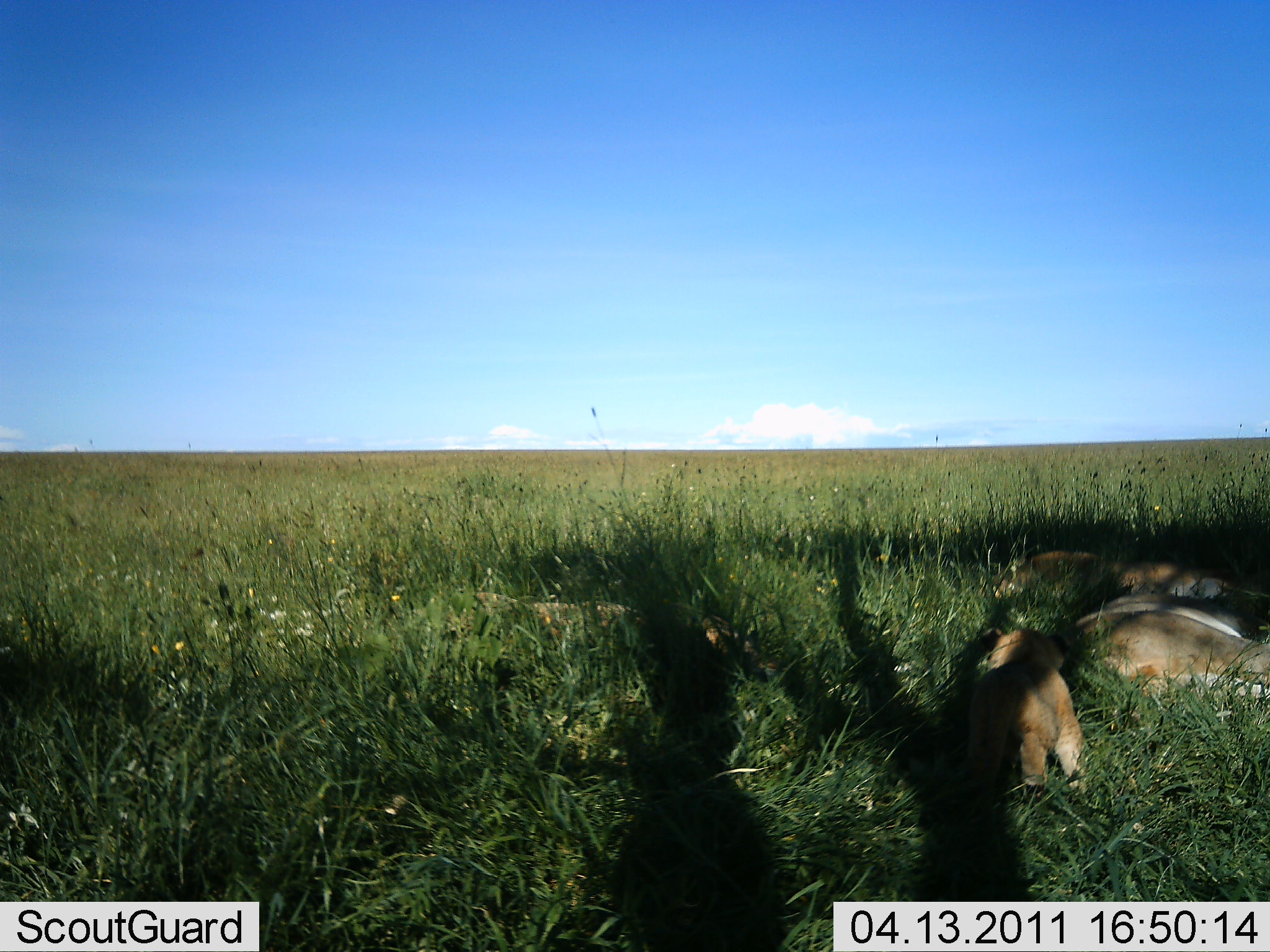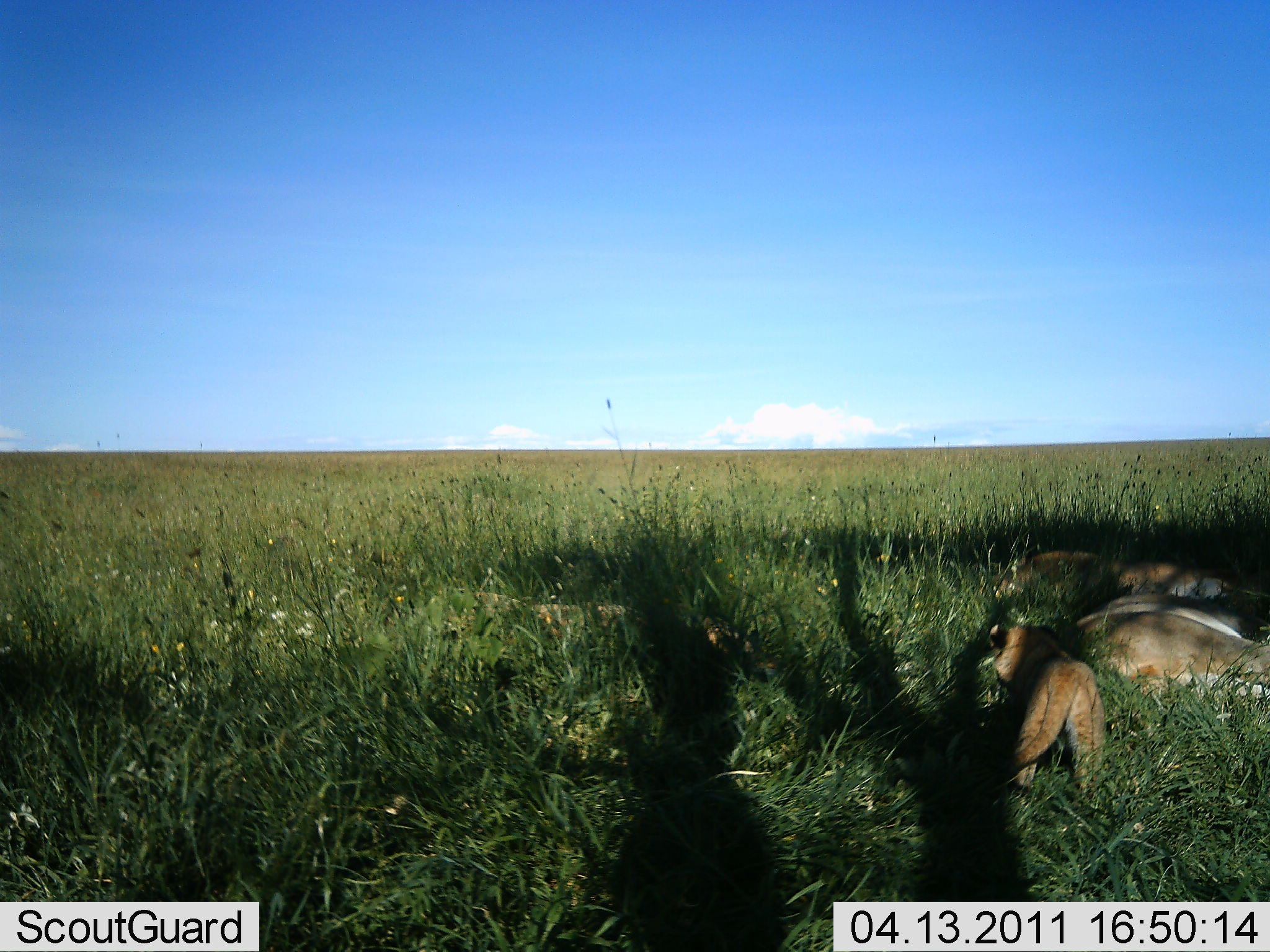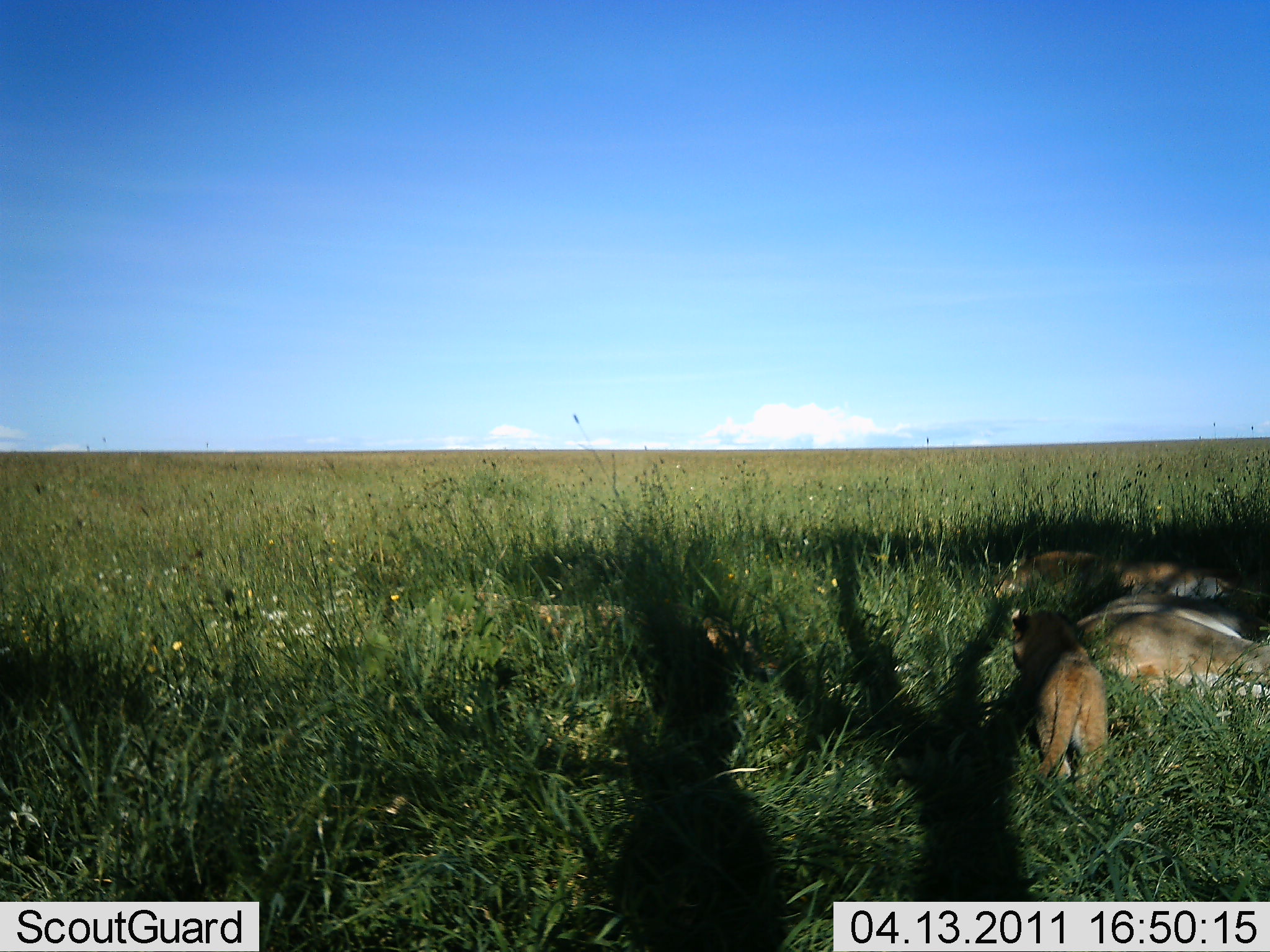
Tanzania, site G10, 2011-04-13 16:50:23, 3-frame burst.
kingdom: Animalia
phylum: Chordata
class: Mammalia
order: Carnivora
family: Felidae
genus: Panthera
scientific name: Panthera leo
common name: lion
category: lionfemale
Lionfemale (lion) (Panthera leo), count 3. Behavior (volunteer vote fractions): standing 20%, resting 100%, moving 20%, interacting 10%. Young present (vote fraction): 70%. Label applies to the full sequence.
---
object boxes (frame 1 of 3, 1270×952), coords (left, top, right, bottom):
animal: (467, 587, 758, 684); (963, 630, 1094, 807)
group: (991, 540, 1269, 700)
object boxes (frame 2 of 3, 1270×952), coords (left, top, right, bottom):
animal: (431, 576, 755, 688); (951, 621, 1113, 801)
group: (988, 539, 1268, 701)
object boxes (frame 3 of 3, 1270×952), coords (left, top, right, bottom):
animal: (459, 593, 780, 700); (1002, 603, 1112, 796)
group: (990, 540, 1268, 703)